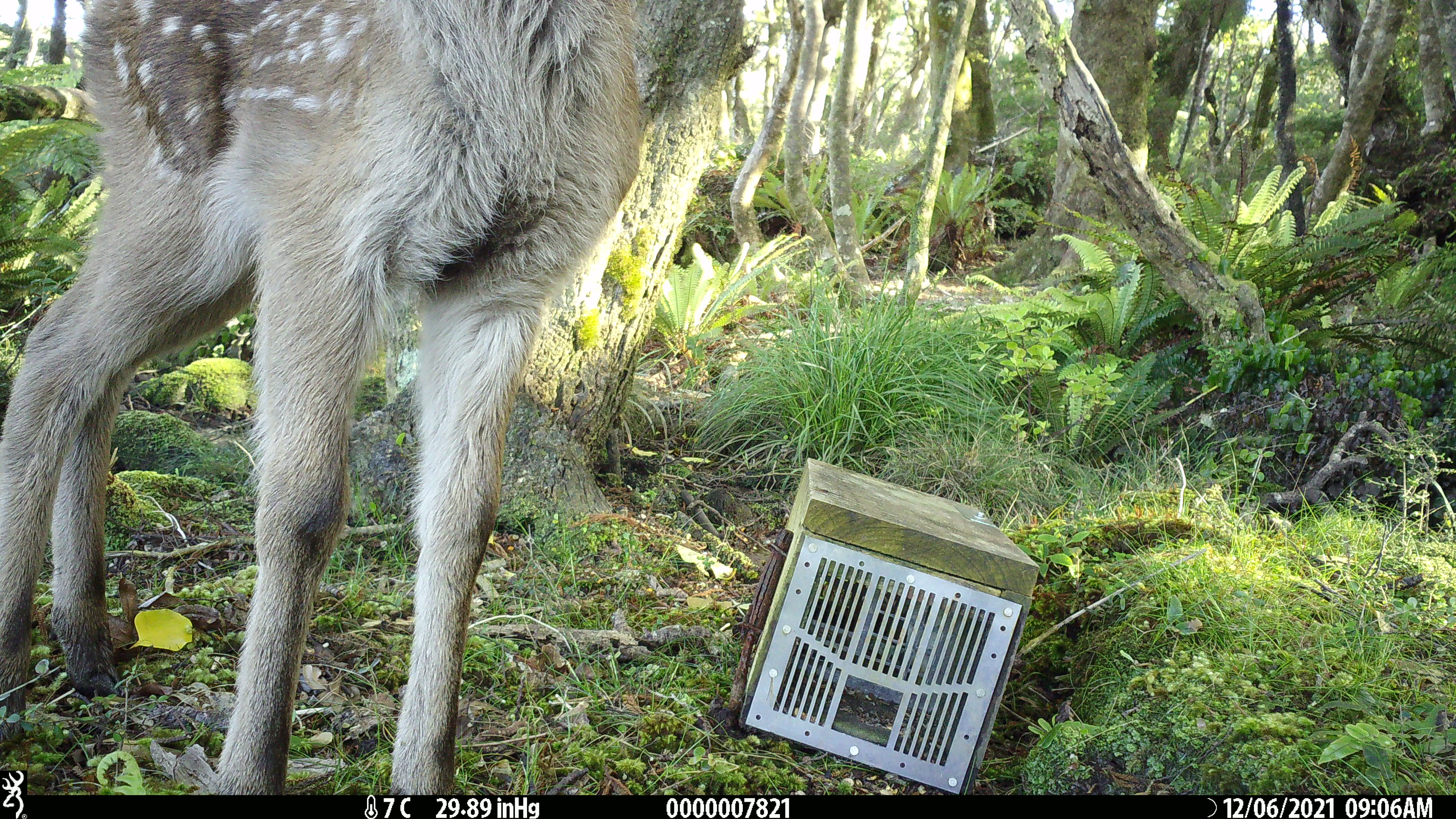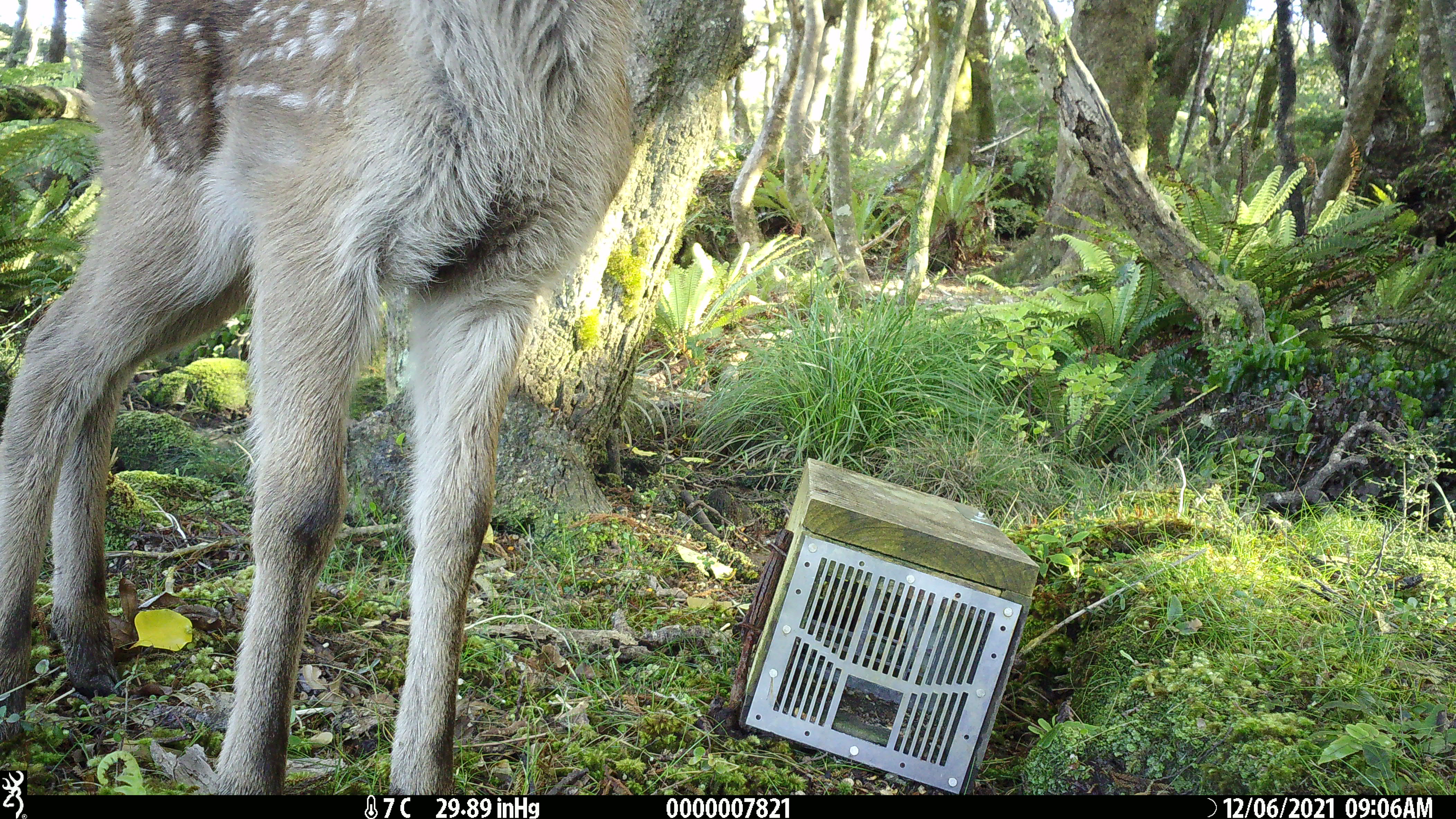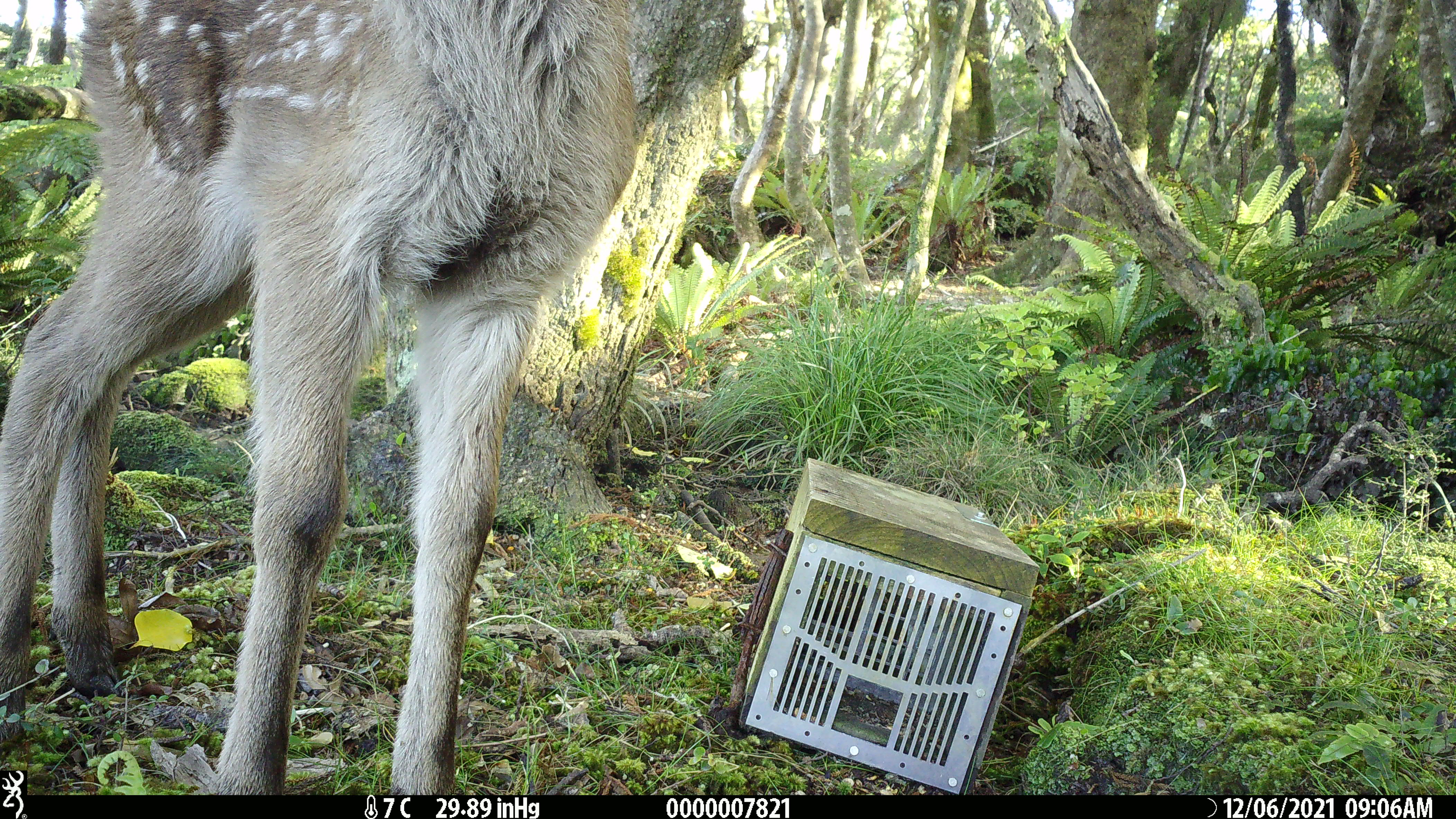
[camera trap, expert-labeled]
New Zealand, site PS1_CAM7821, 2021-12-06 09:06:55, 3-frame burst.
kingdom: Animalia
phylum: Chordata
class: Mammalia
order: Artiodactyla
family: Cervidae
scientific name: Cervidae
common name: deer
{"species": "deer (Cervidae)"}